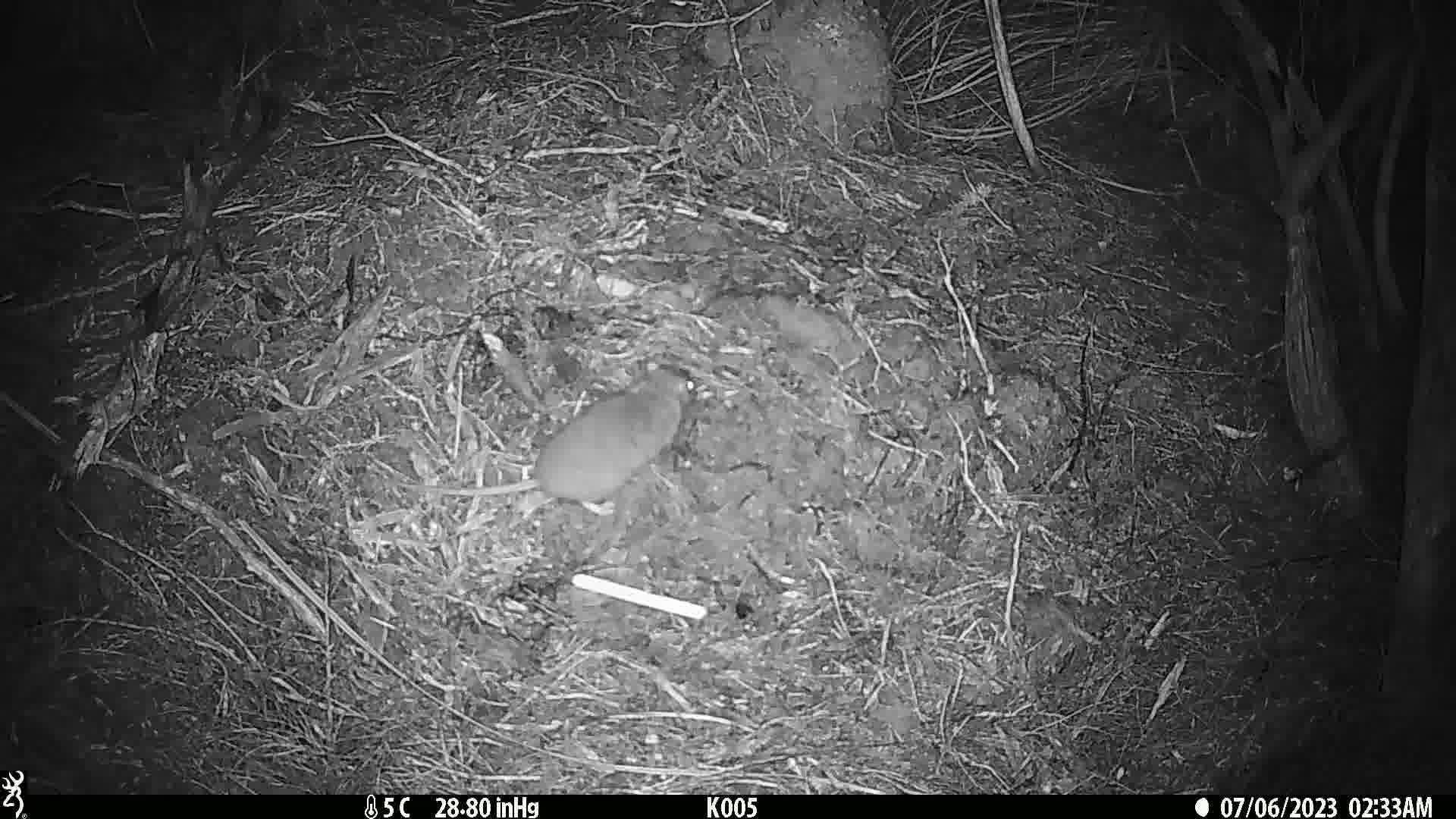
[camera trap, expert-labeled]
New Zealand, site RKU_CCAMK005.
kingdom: Animalia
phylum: Chordata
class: Mammalia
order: Rodentia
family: Muridae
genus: Rattus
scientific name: Rattus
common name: rat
Rat (Rattus).